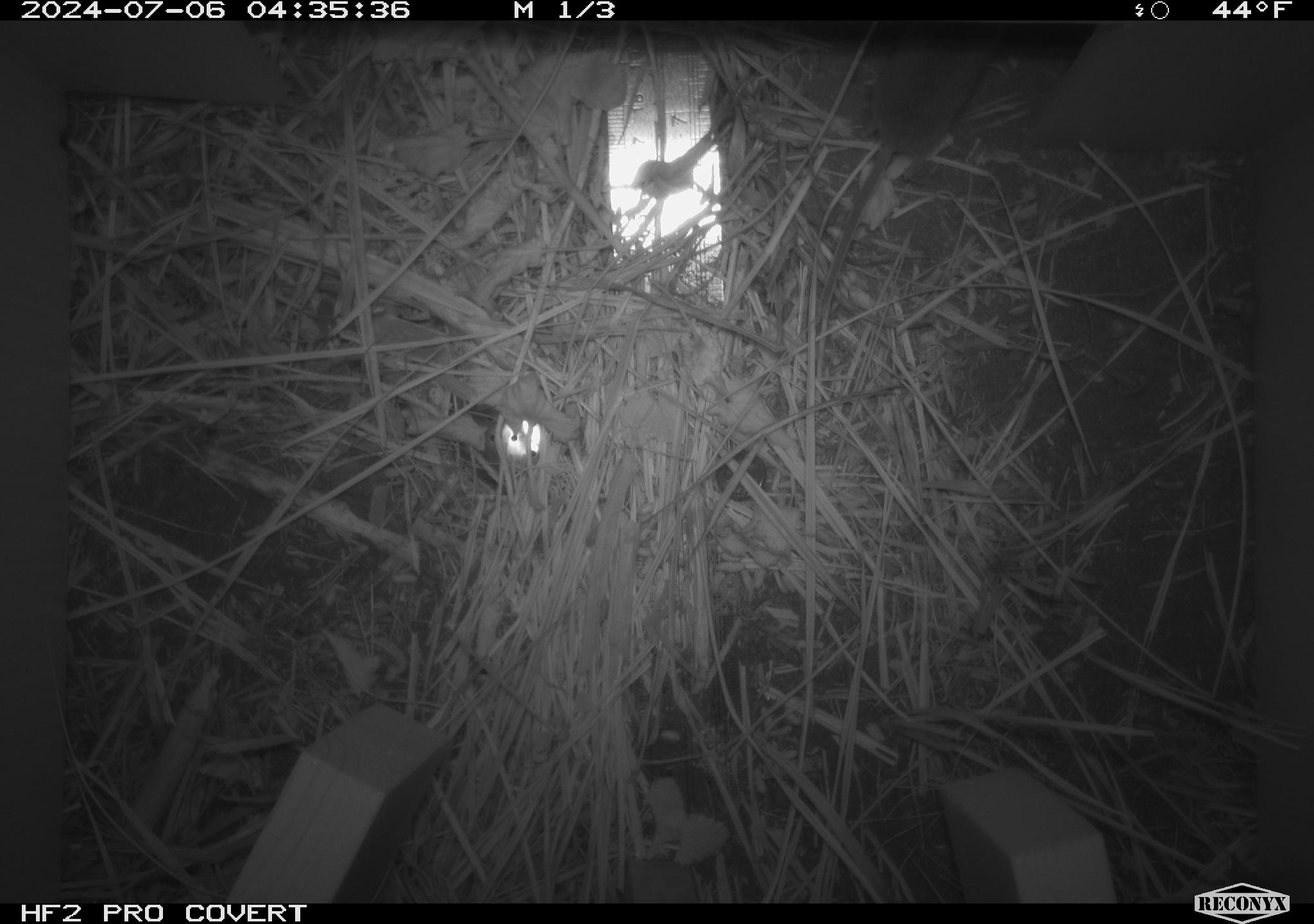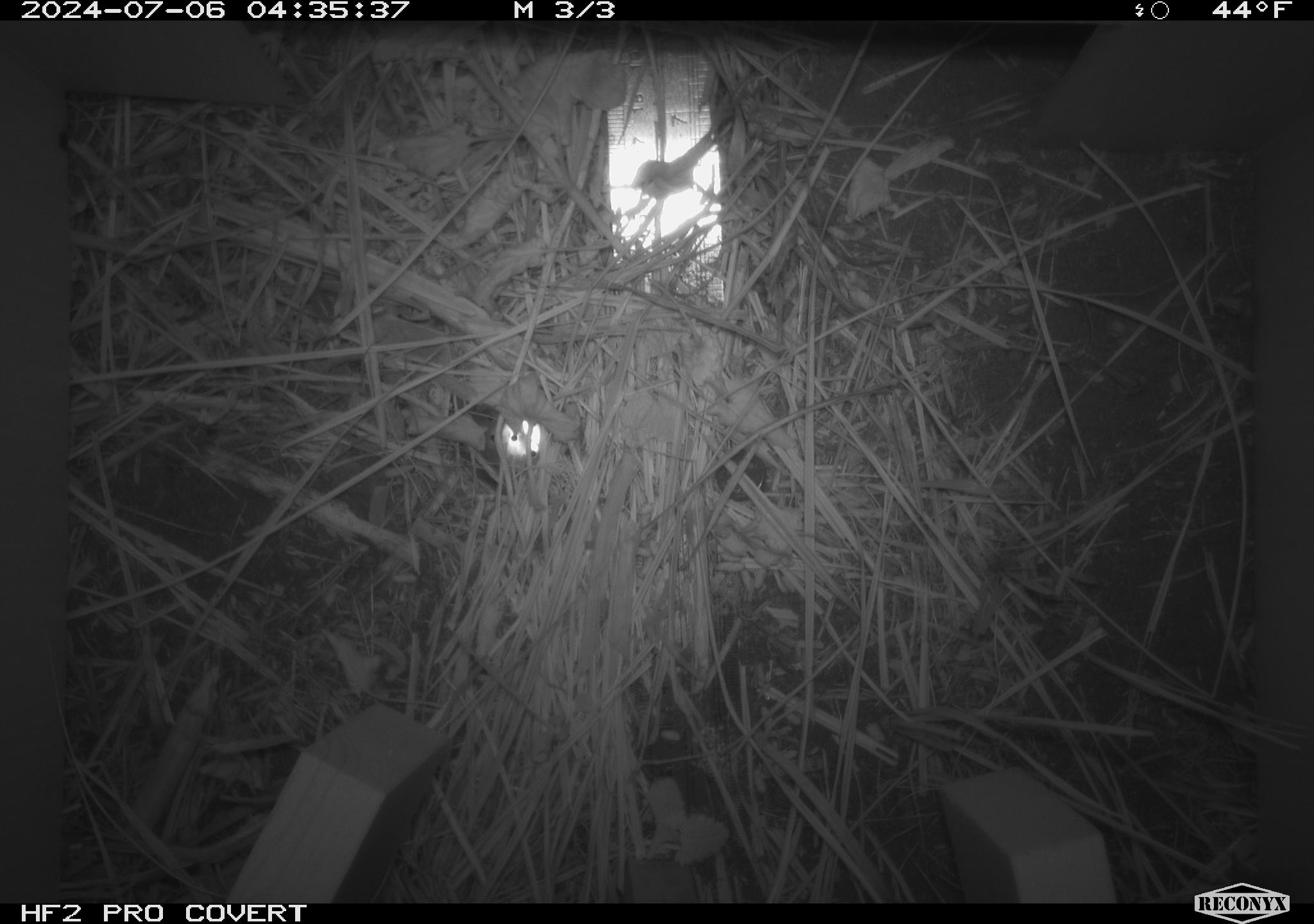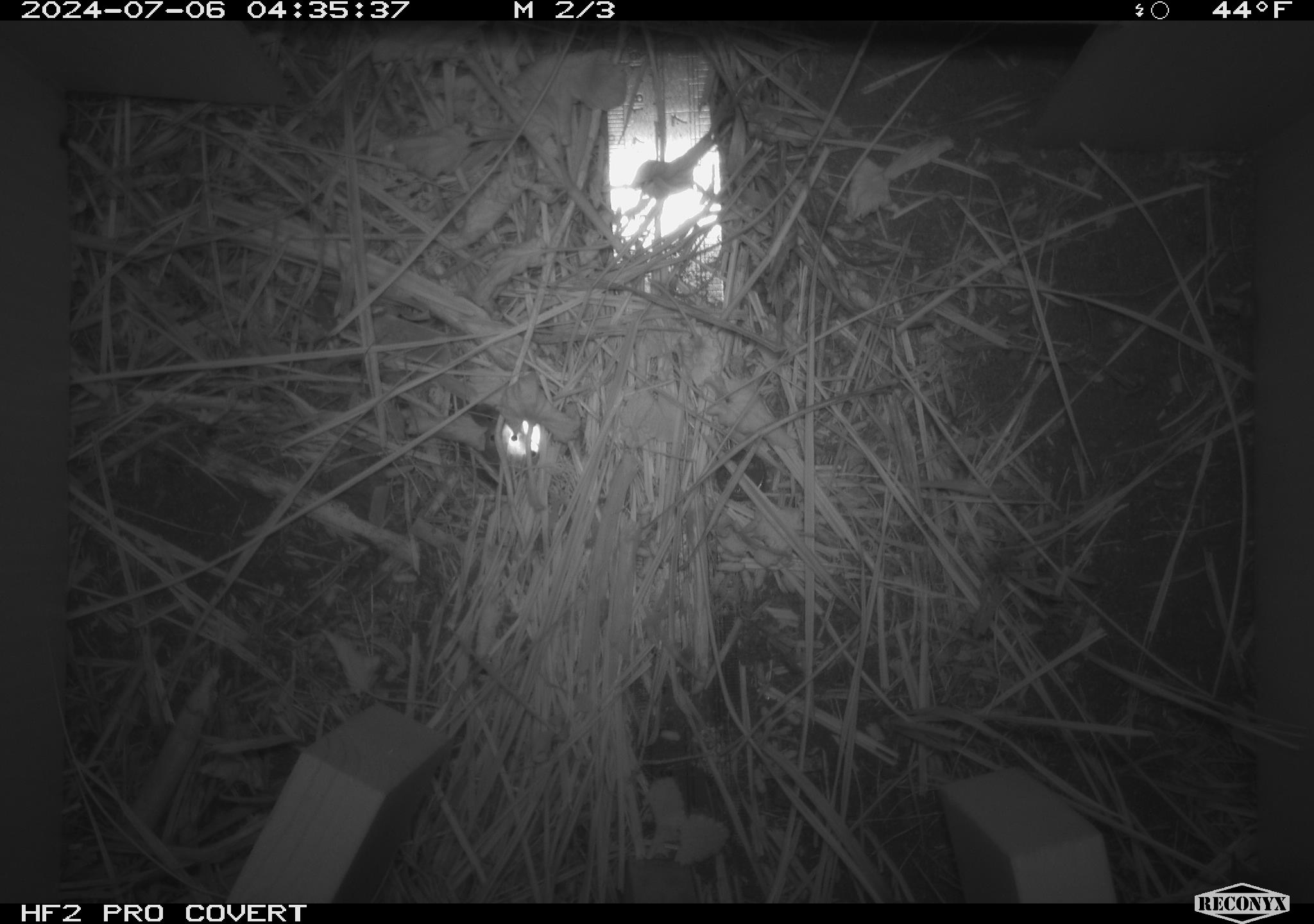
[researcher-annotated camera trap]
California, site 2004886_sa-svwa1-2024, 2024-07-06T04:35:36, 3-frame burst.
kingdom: Animalia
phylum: Chordata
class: Mammalia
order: Eulipotyphla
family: Soricidae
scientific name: Soricidae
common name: shrews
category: soricidae family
Soricidae family (shrews) (Soricidae).